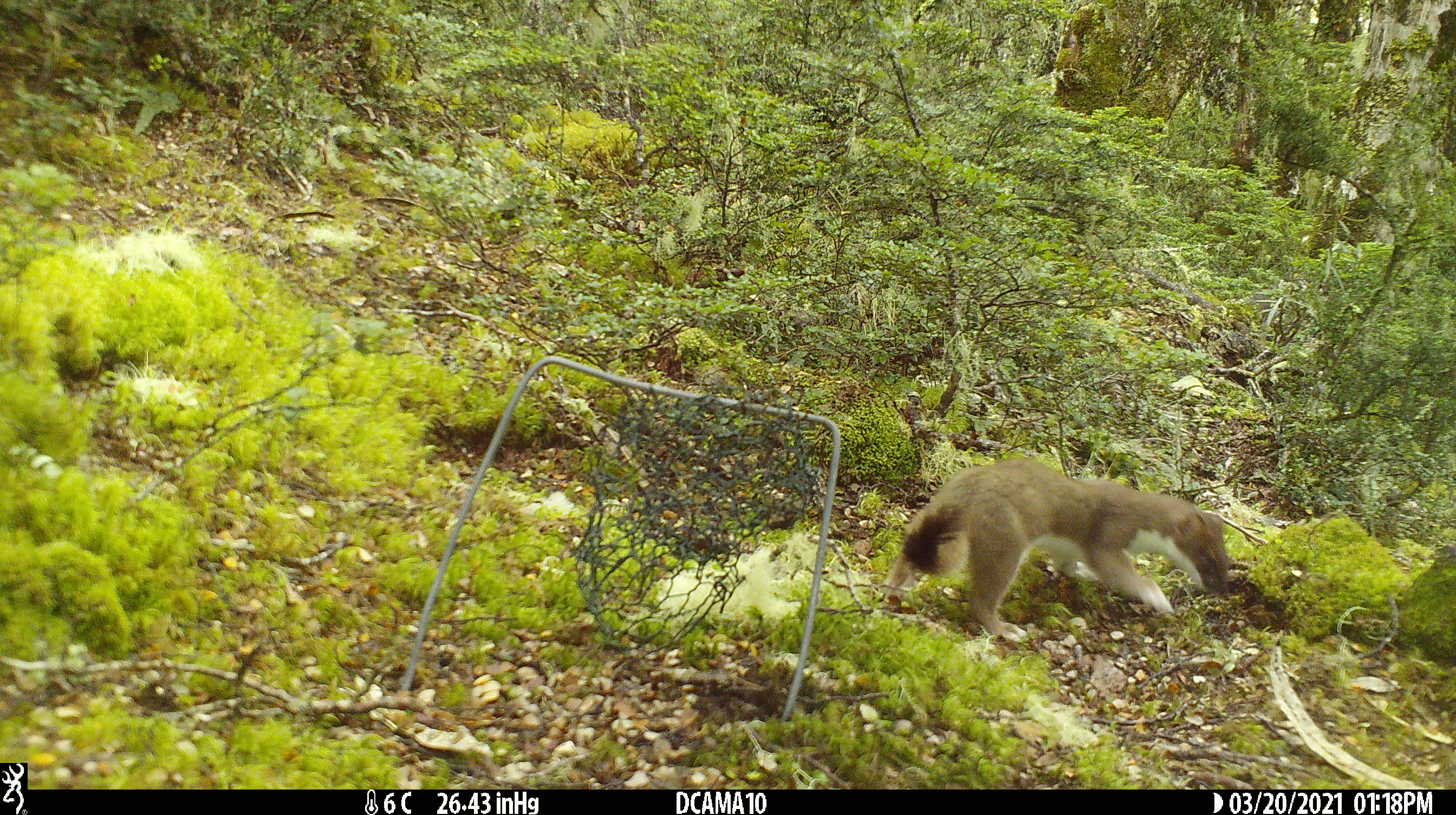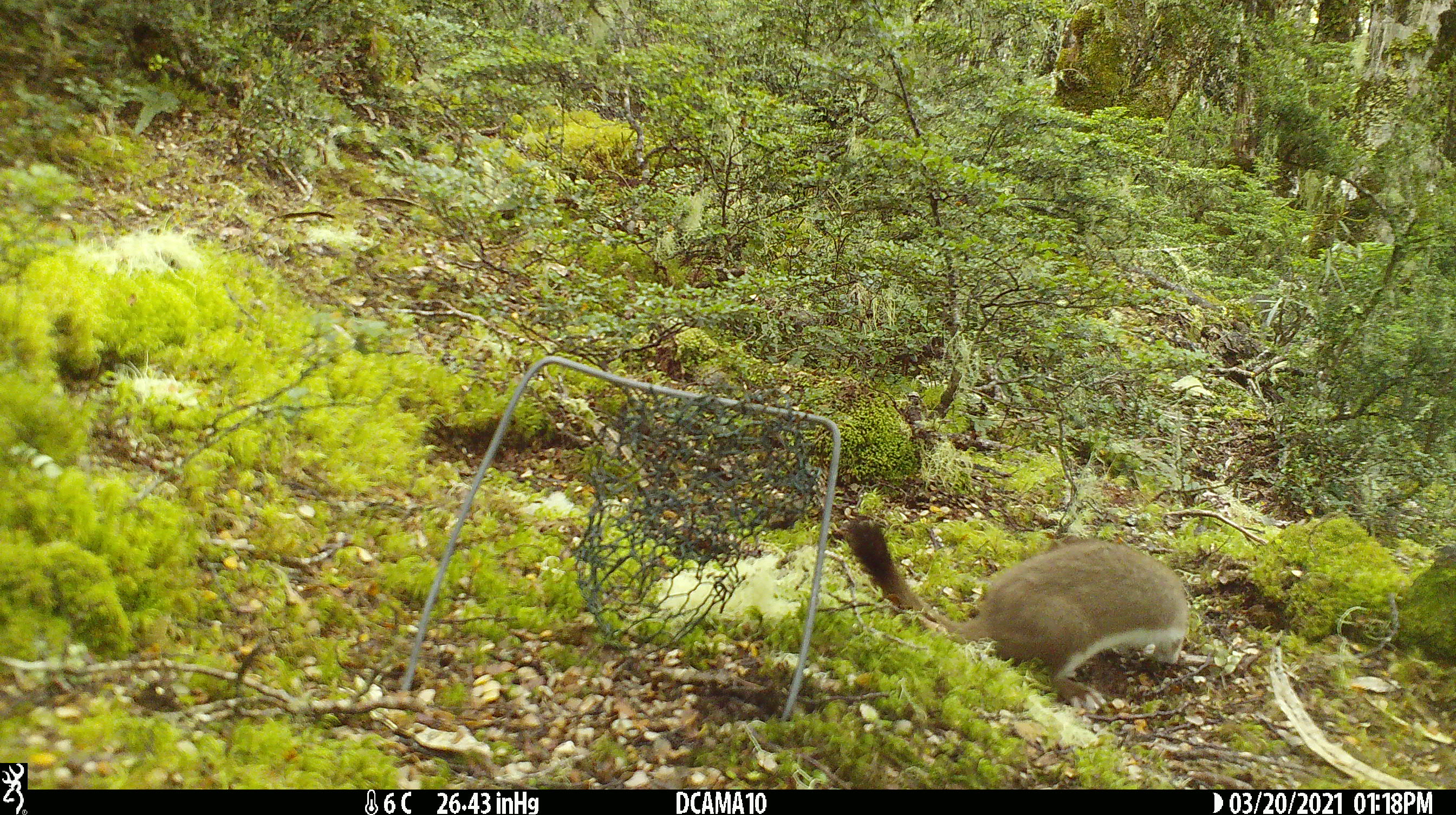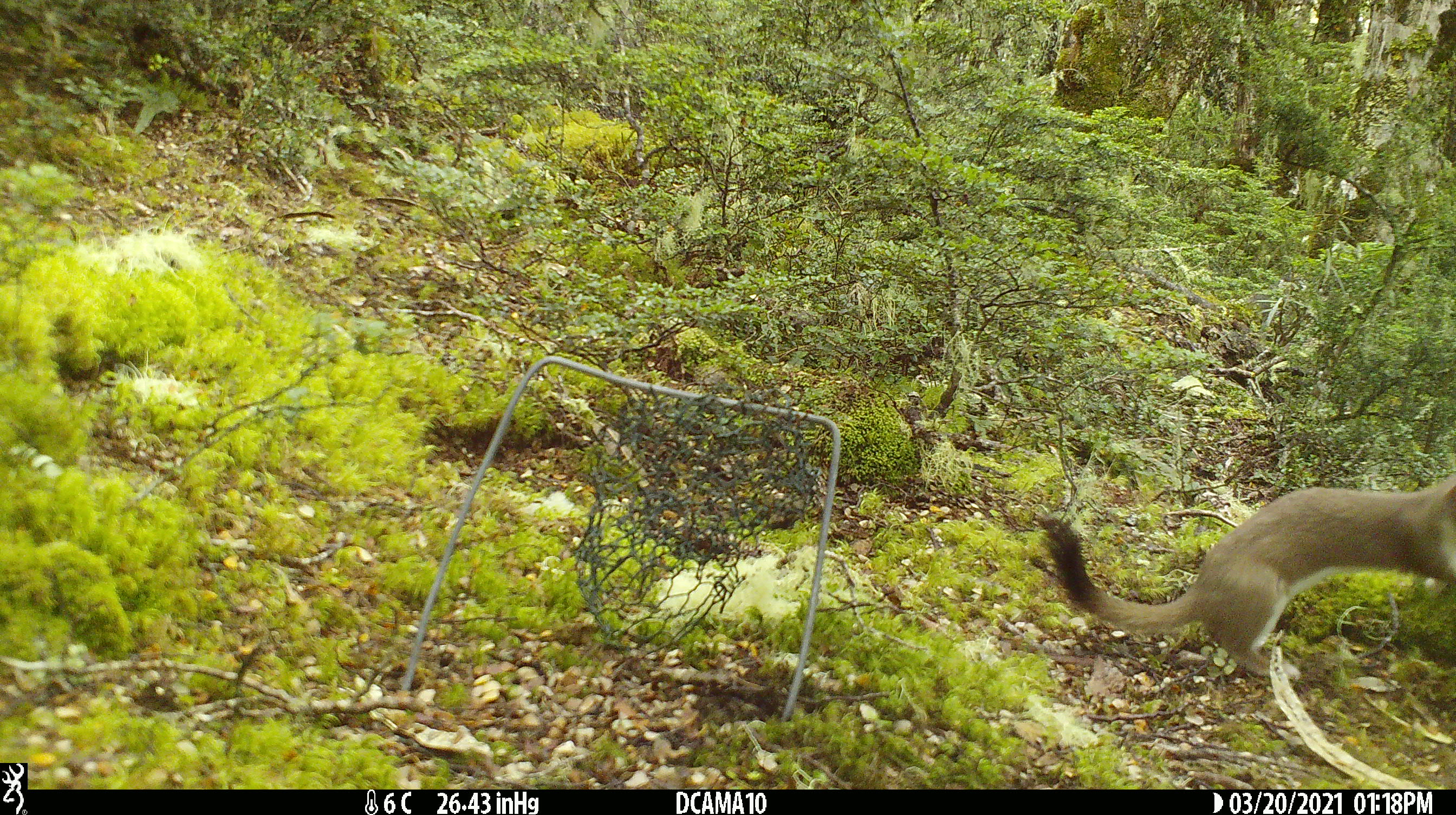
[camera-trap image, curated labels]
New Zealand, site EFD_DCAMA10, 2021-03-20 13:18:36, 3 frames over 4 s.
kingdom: Animalia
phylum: Chordata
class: Mammalia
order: Carnivora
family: Mustelidae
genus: Mustela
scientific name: Mustela erminea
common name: stoat